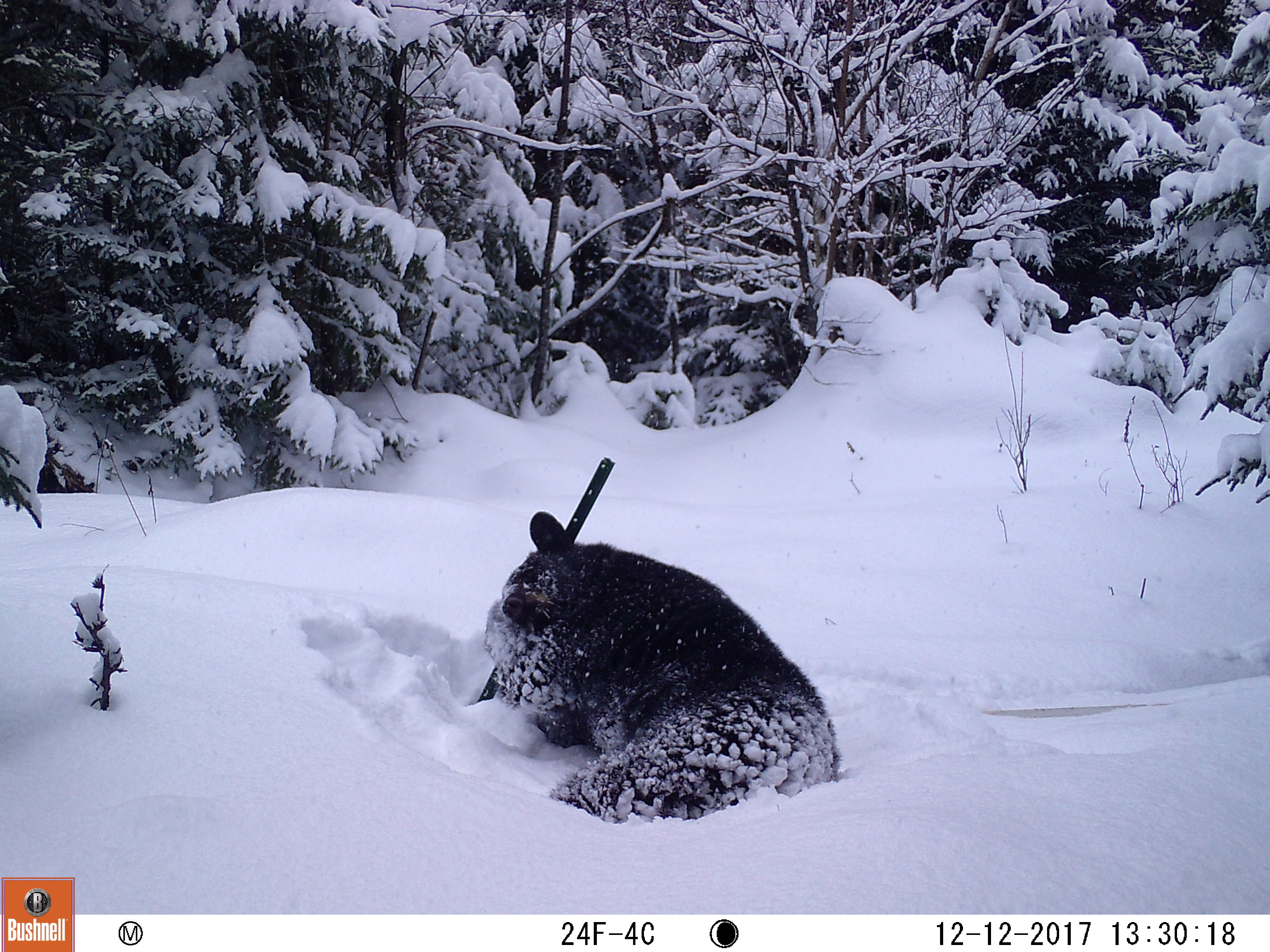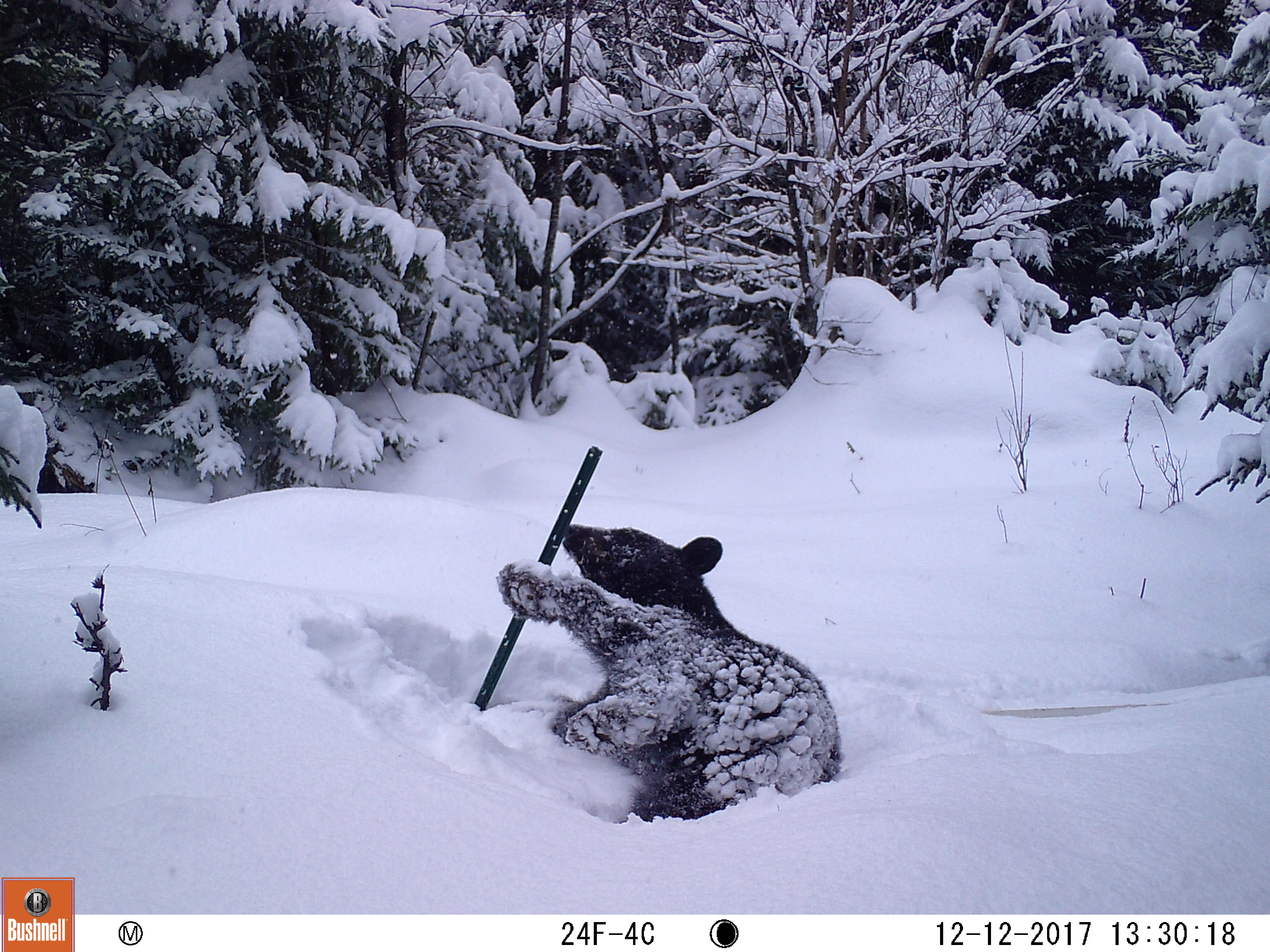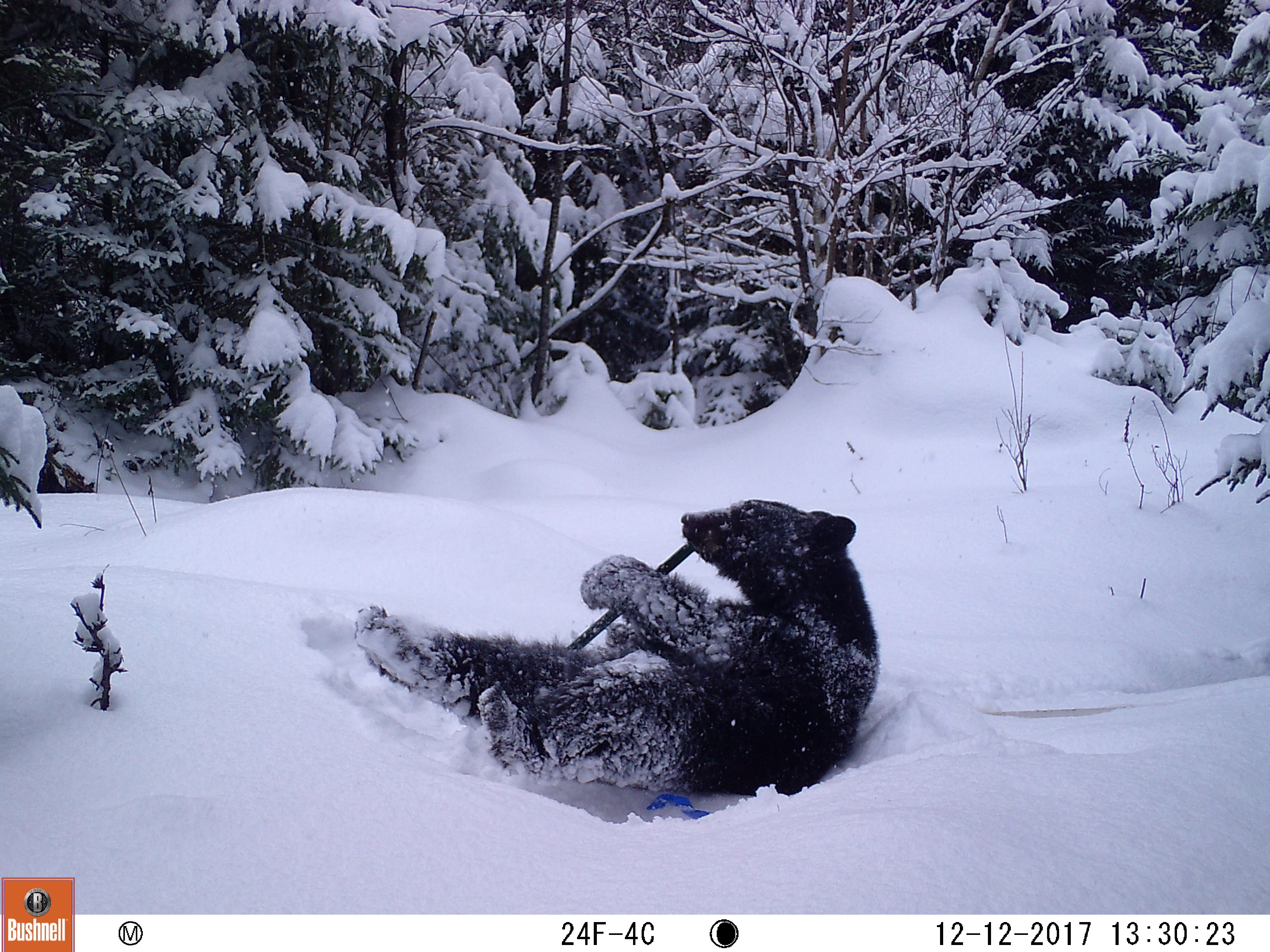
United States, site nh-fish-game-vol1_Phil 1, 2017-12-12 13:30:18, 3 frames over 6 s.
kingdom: Animalia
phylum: Chordata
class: Mammalia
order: Carnivora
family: Ursidae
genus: Ursus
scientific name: Ursus americanus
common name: black bear